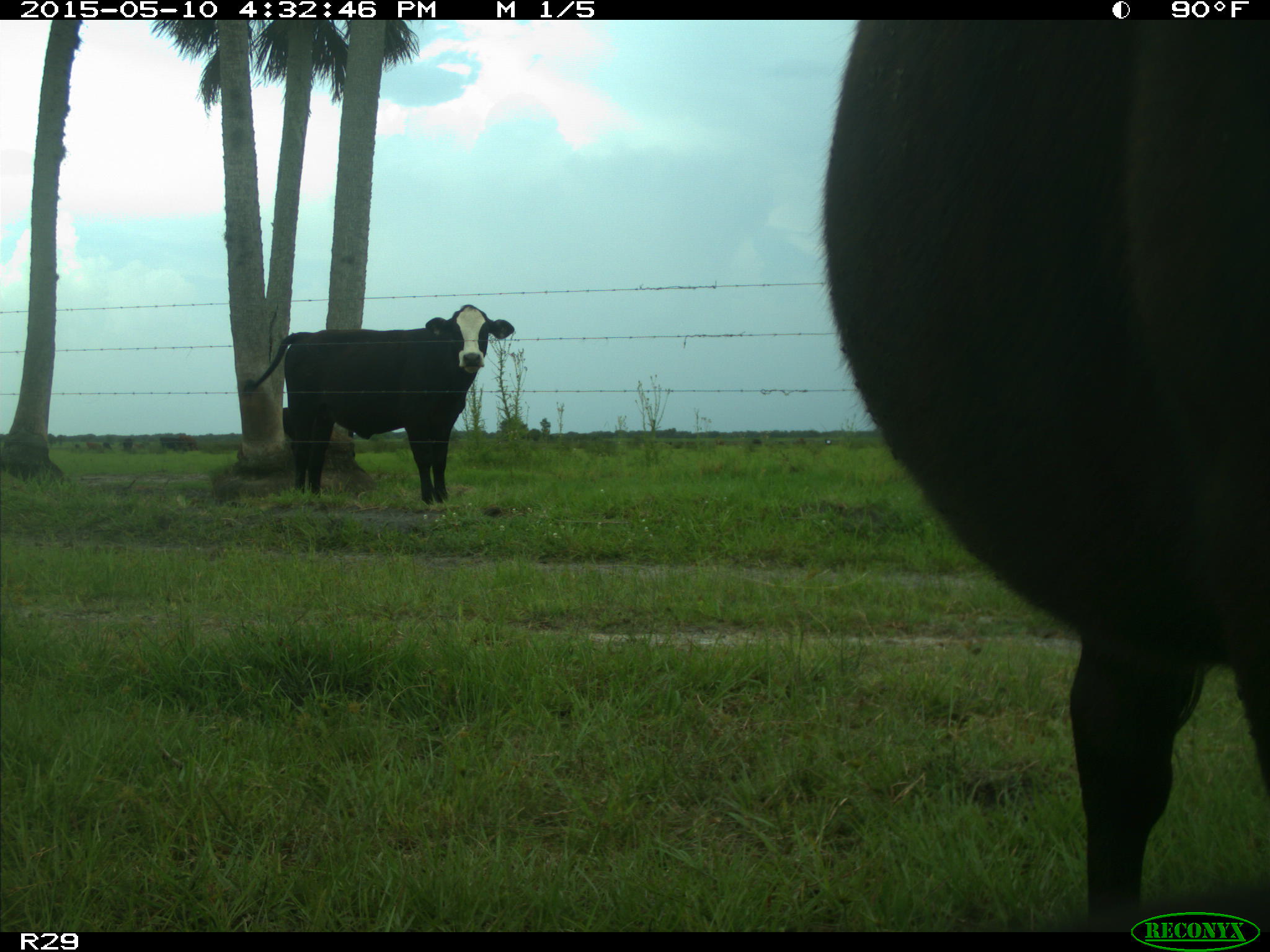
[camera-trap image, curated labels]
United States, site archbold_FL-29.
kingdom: Animalia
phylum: Chordata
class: Mammalia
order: Artiodactyla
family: Bovidae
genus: Bos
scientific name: Bos taurus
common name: domestic cow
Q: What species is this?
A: Bos taurus (domestic cow).